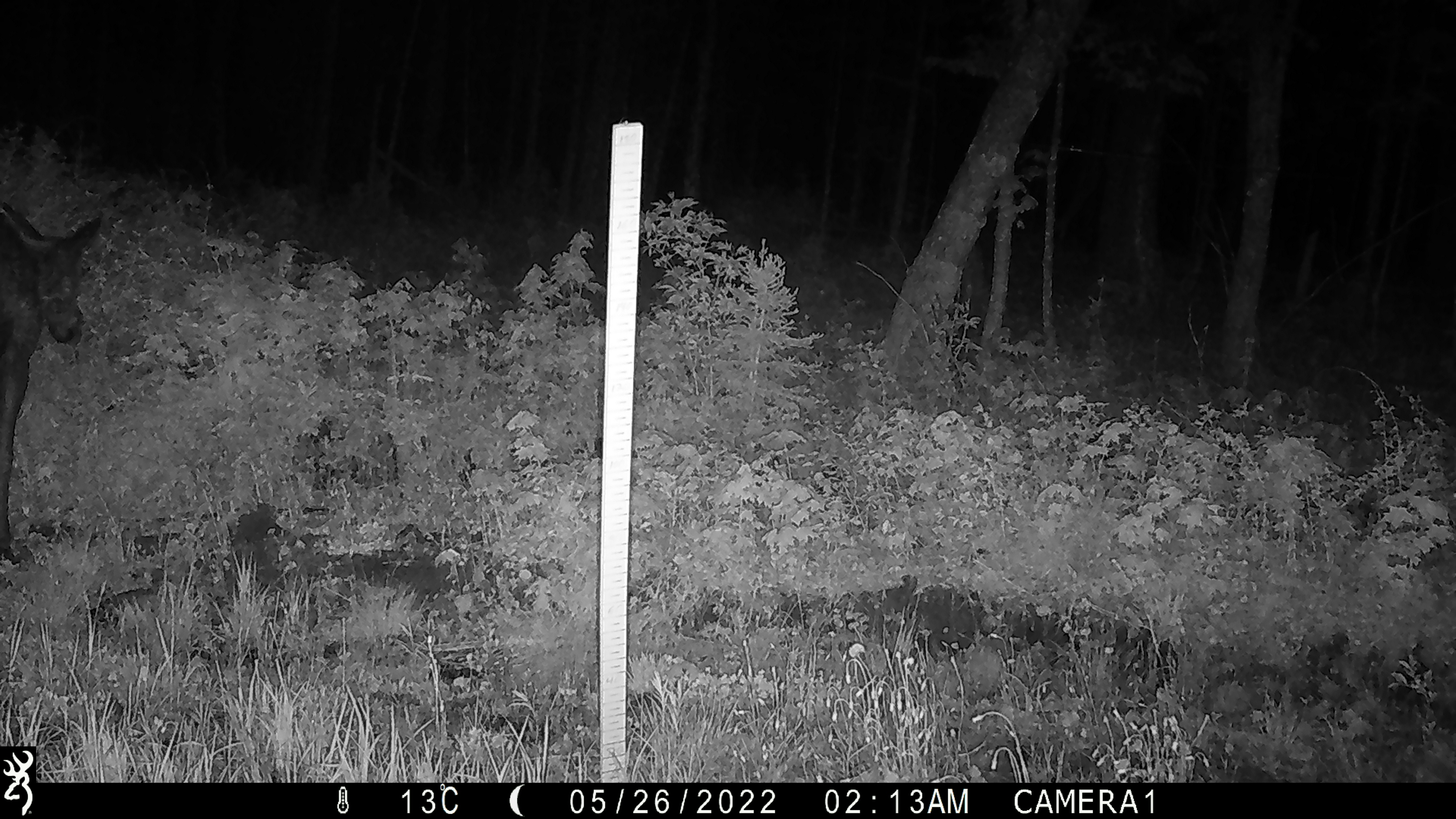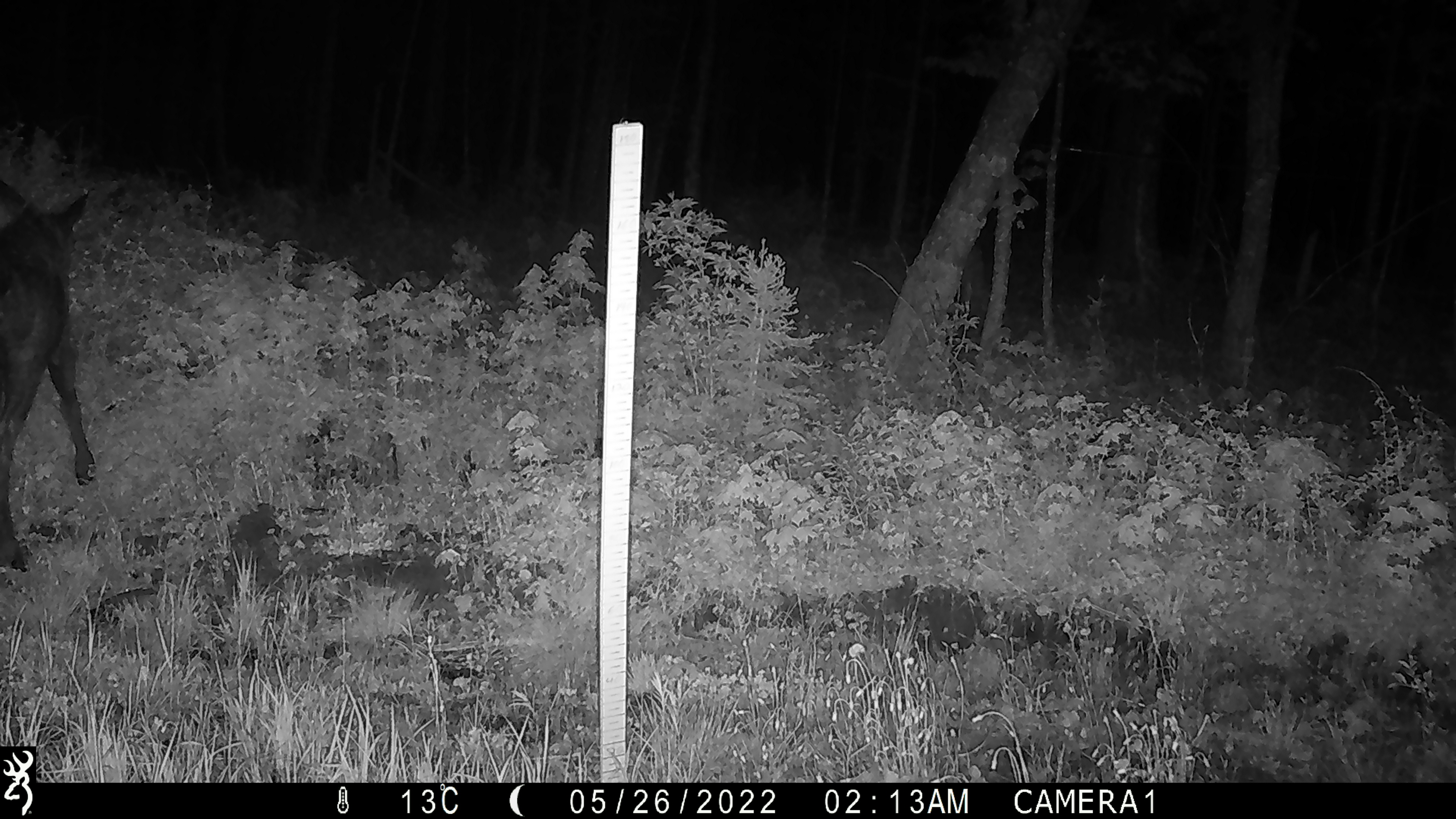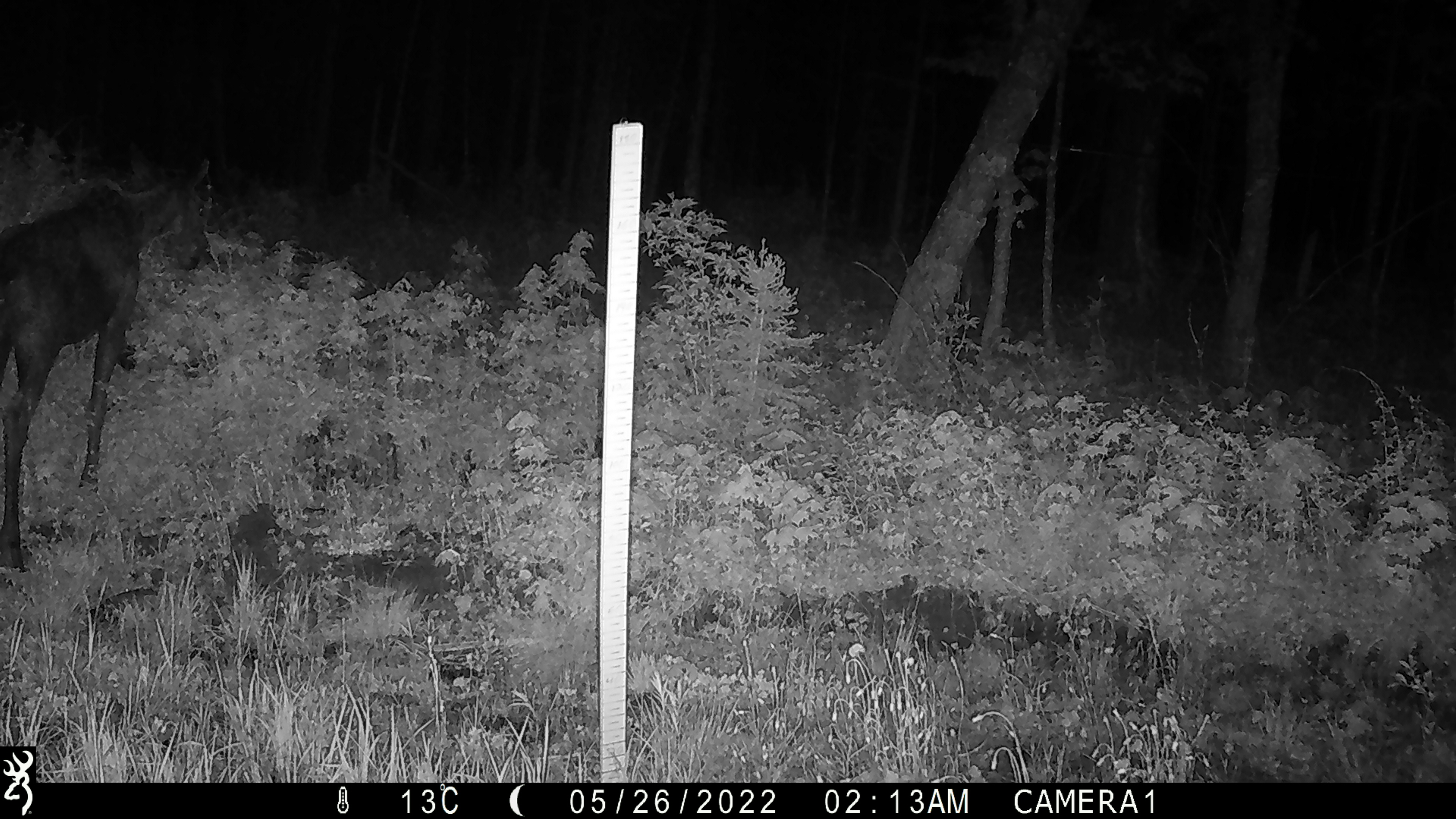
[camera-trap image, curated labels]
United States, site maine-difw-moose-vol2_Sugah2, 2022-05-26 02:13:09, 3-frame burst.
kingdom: Animalia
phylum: Chordata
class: Mammalia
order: Artiodactyla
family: Cervidae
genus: Alces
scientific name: Alces alces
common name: moose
Moose (Alces alces).